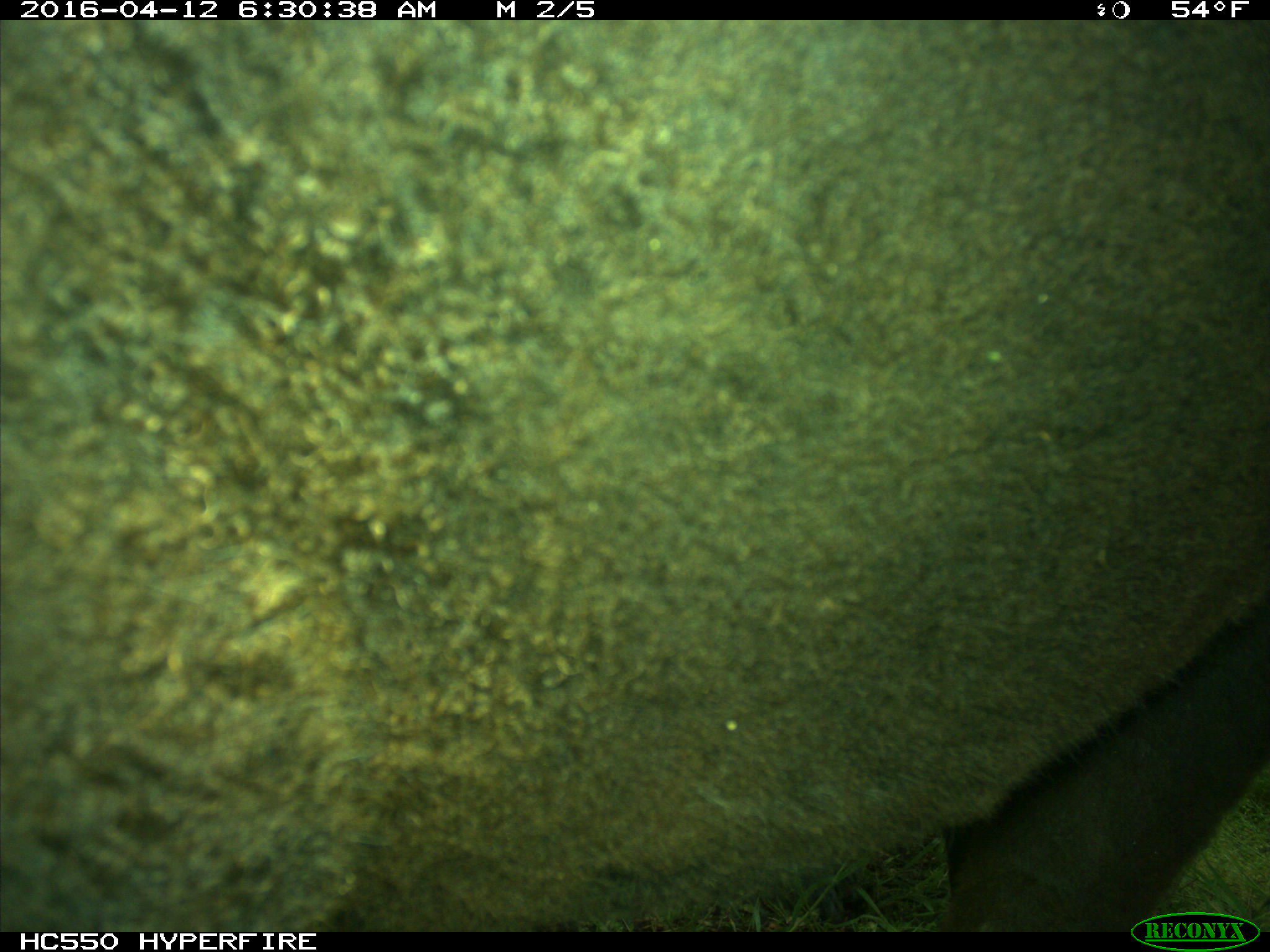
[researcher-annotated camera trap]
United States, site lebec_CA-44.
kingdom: Animalia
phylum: Chordata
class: Mammalia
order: Artiodactyla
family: Bovidae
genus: Bos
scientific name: Bos taurus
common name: domestic cow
Bos taurus (domestic cow).